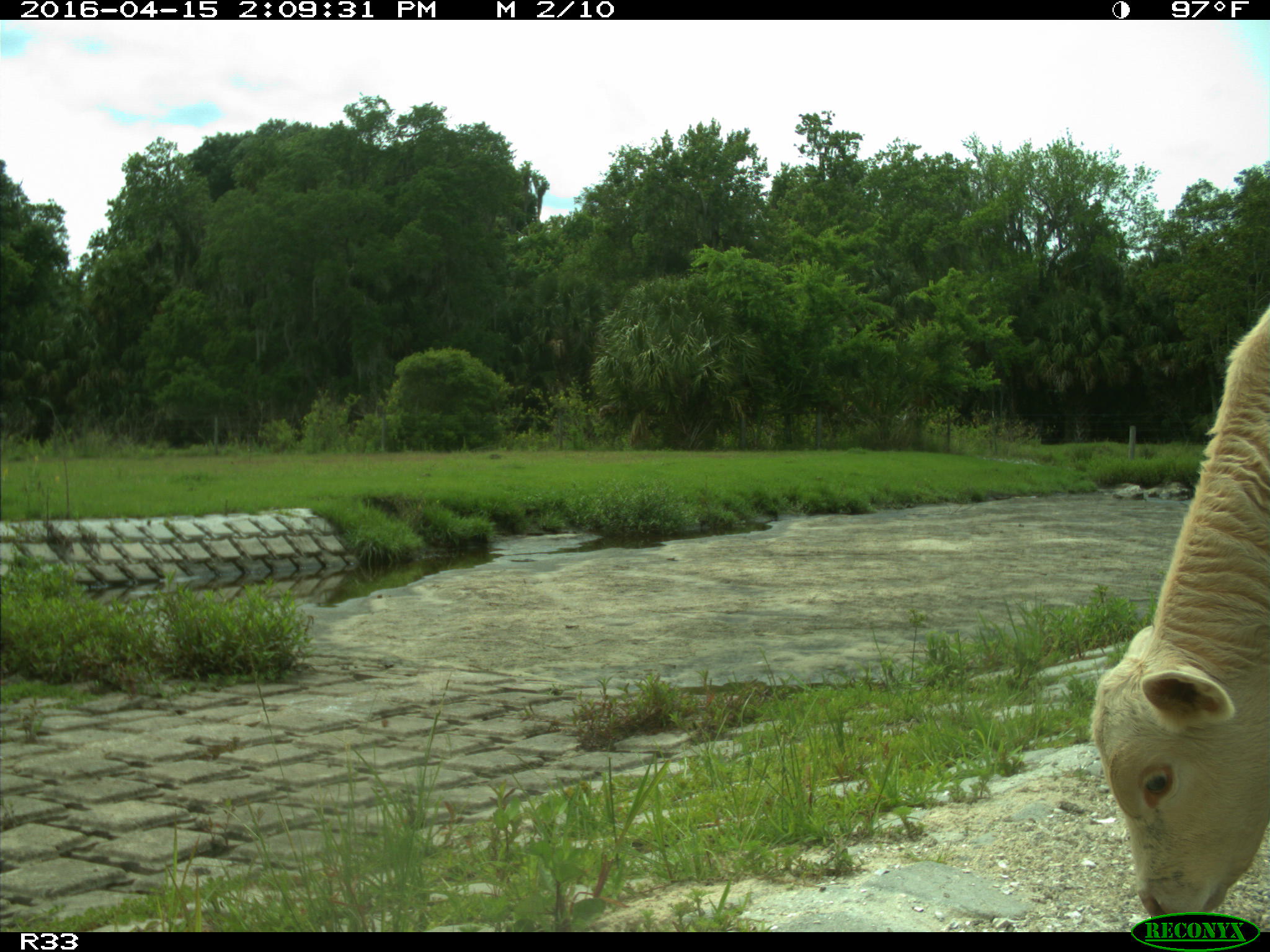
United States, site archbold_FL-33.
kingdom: Animalia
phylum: Chordata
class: Mammalia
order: Artiodactyla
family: Bovidae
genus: Bos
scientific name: Bos taurus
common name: domestic cow